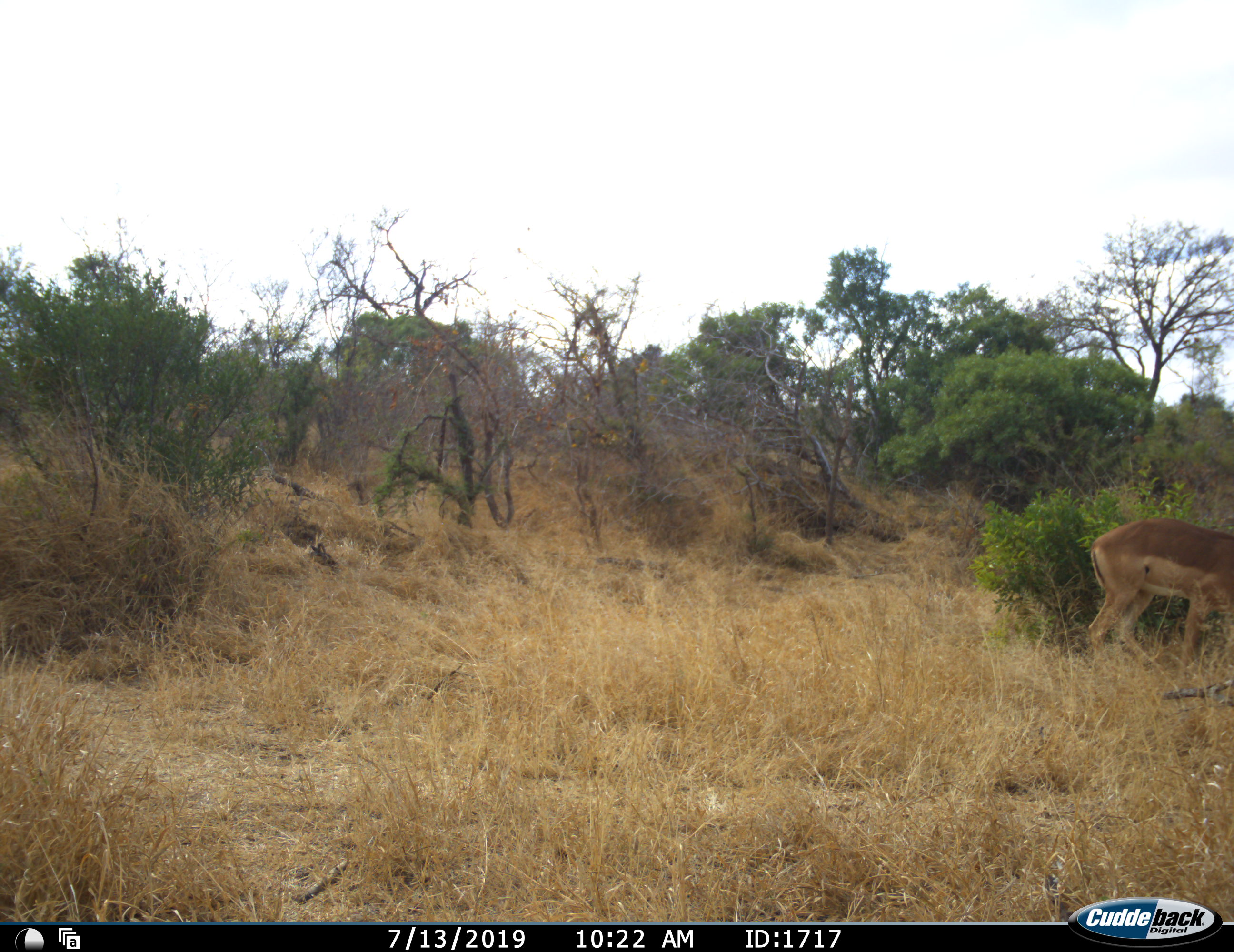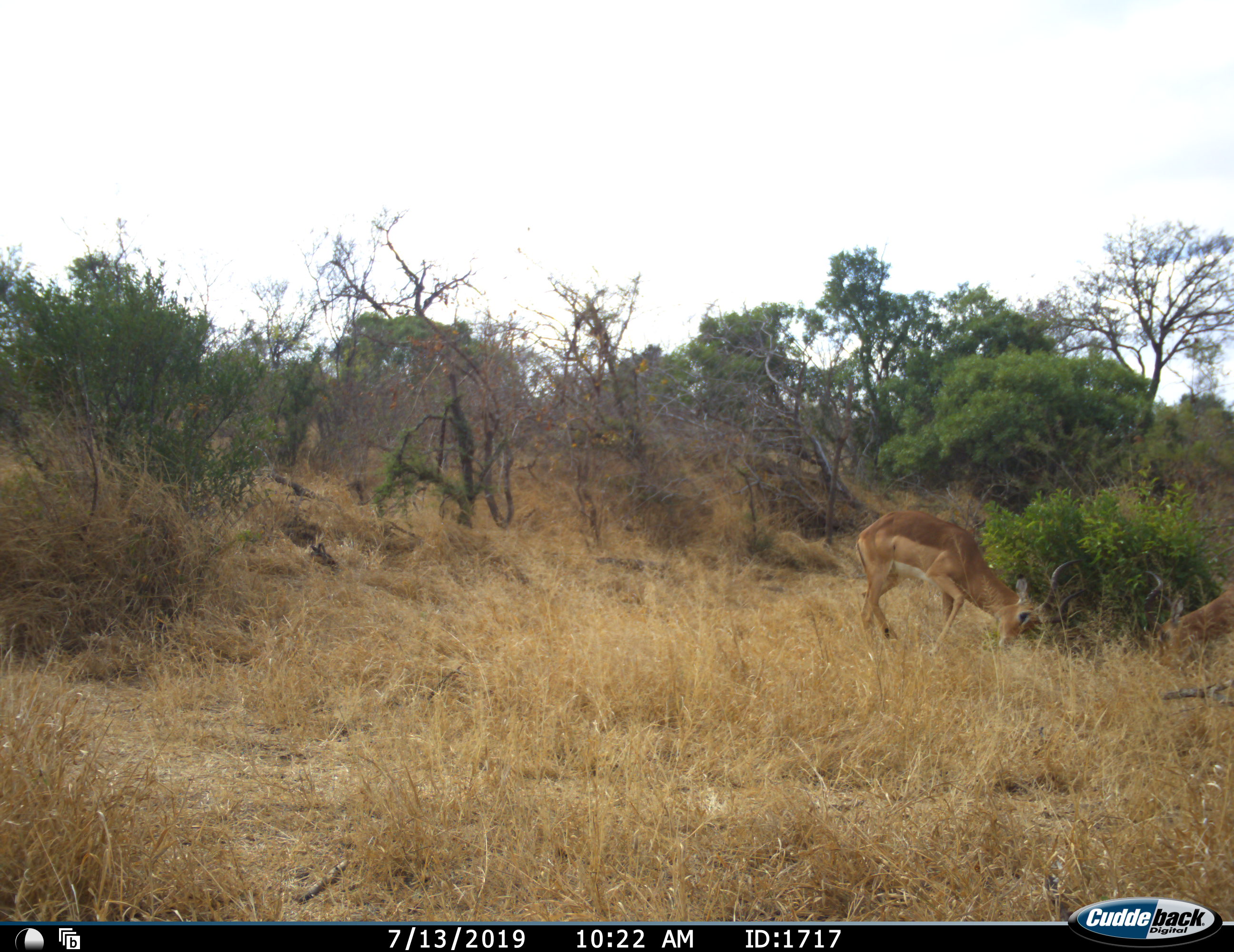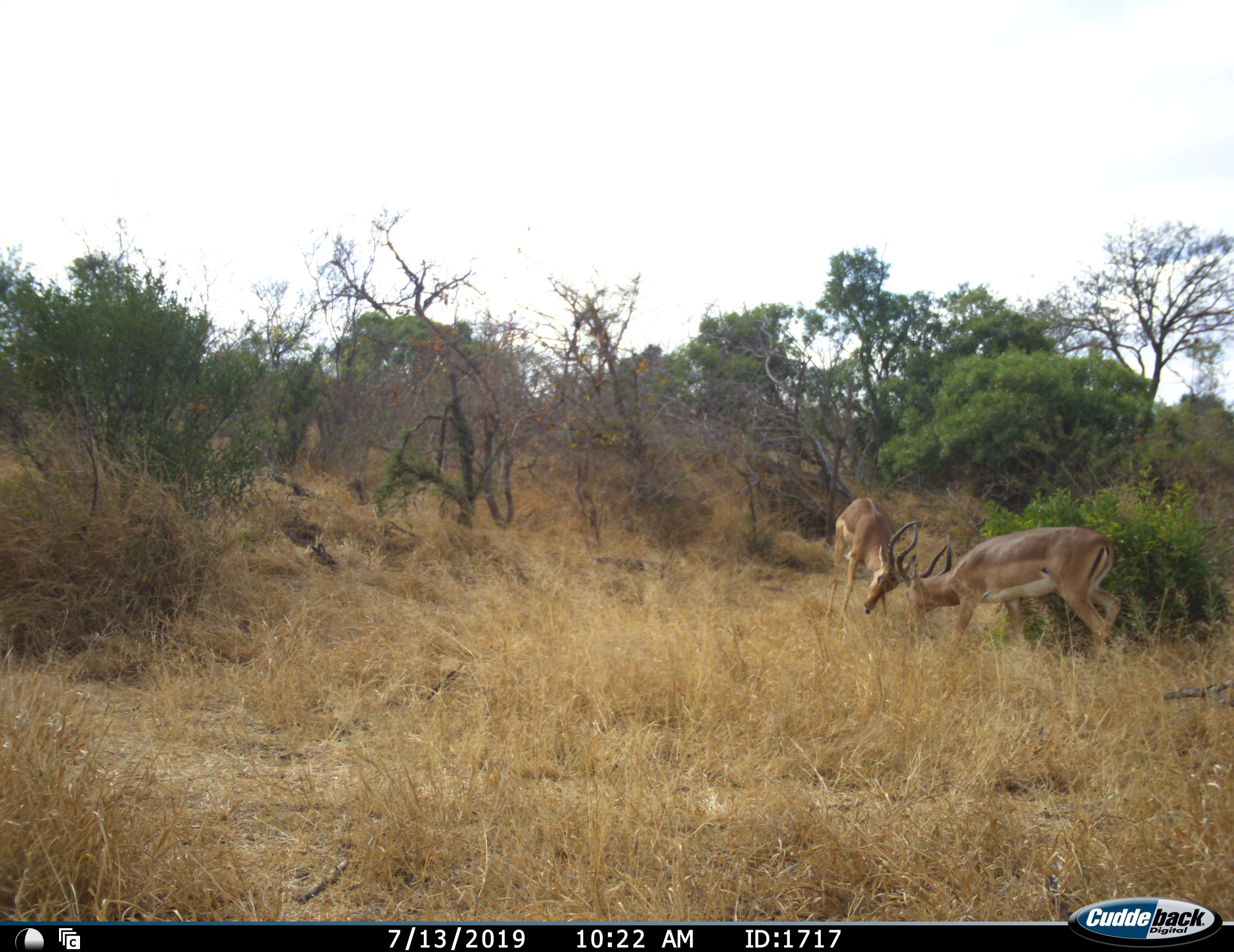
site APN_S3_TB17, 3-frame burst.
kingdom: Animalia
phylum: Chordata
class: Mammalia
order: Artiodactyla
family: Bovidae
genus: Aepyceros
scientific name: Aepyceros melampus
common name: impala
Impala (Aepyceros melampus), count 2. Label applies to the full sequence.